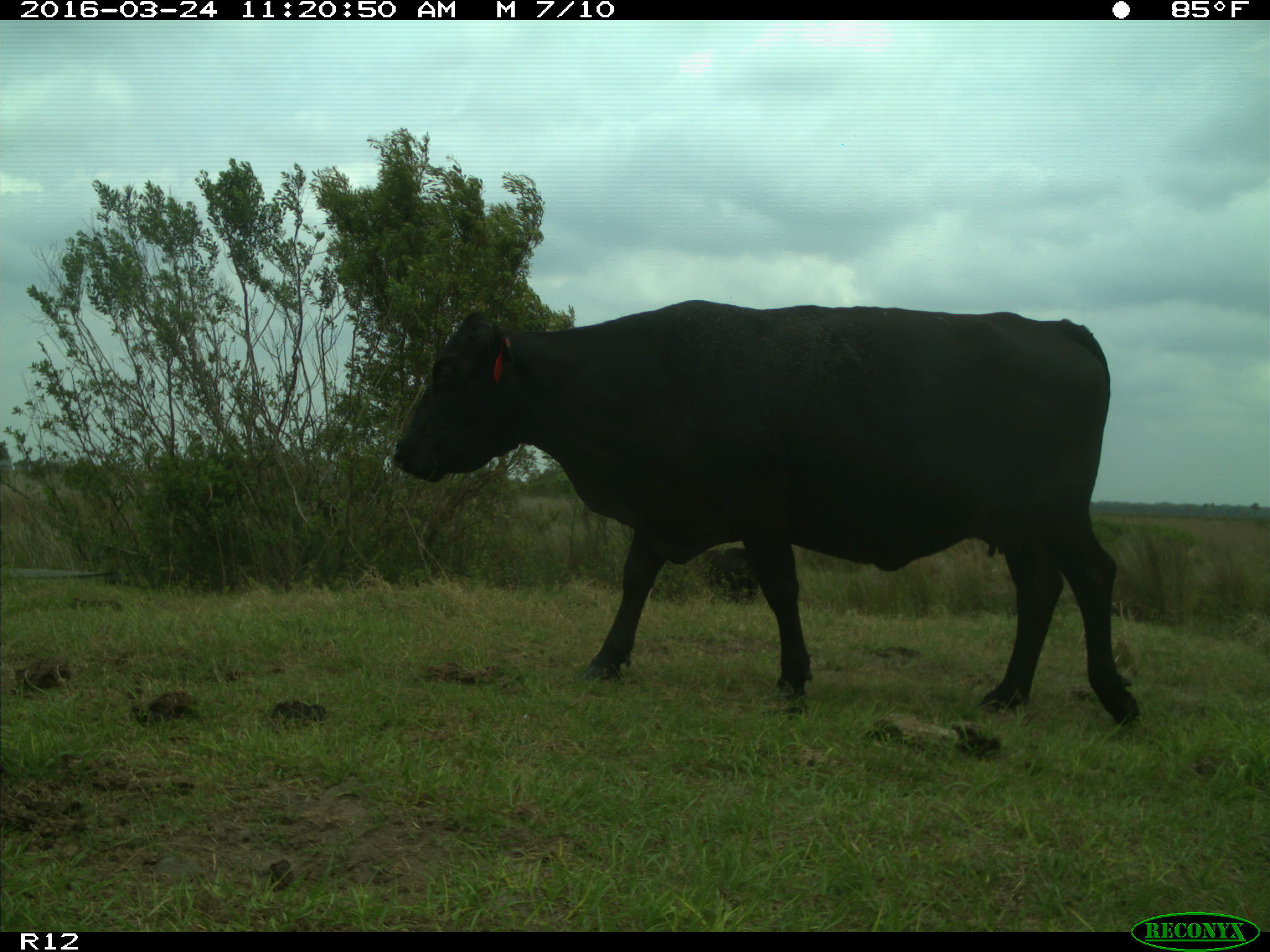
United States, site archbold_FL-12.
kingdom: Animalia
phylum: Chordata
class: Mammalia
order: Artiodactyla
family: Bovidae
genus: Bos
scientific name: Bos taurus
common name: domestic cow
Bos taurus (domestic cow).